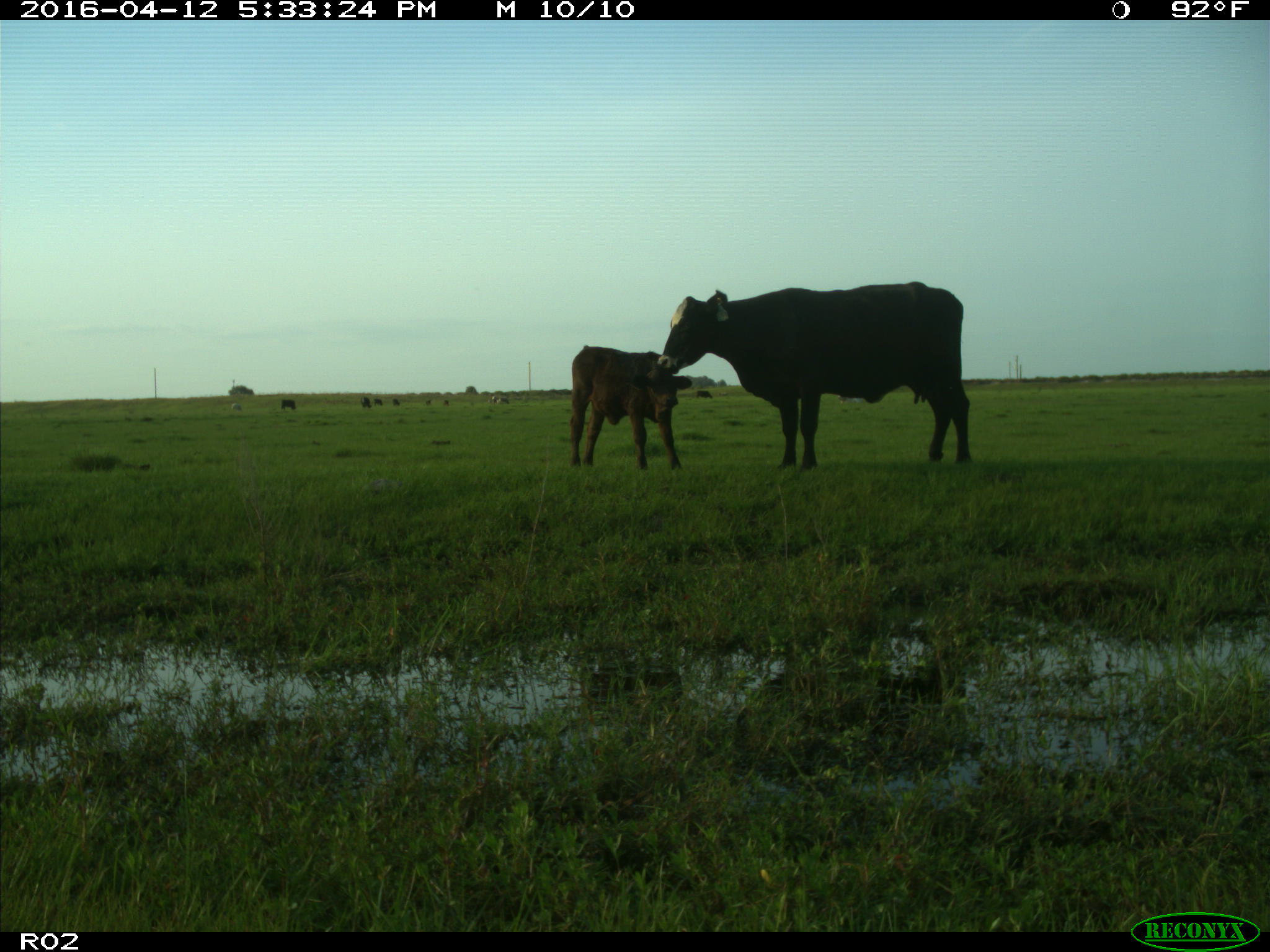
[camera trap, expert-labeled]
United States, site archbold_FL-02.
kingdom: Animalia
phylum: Chordata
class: Mammalia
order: Artiodactyla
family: Bovidae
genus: Bos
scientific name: Bos taurus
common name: domestic cow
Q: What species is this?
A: Bos taurus (domestic cow).